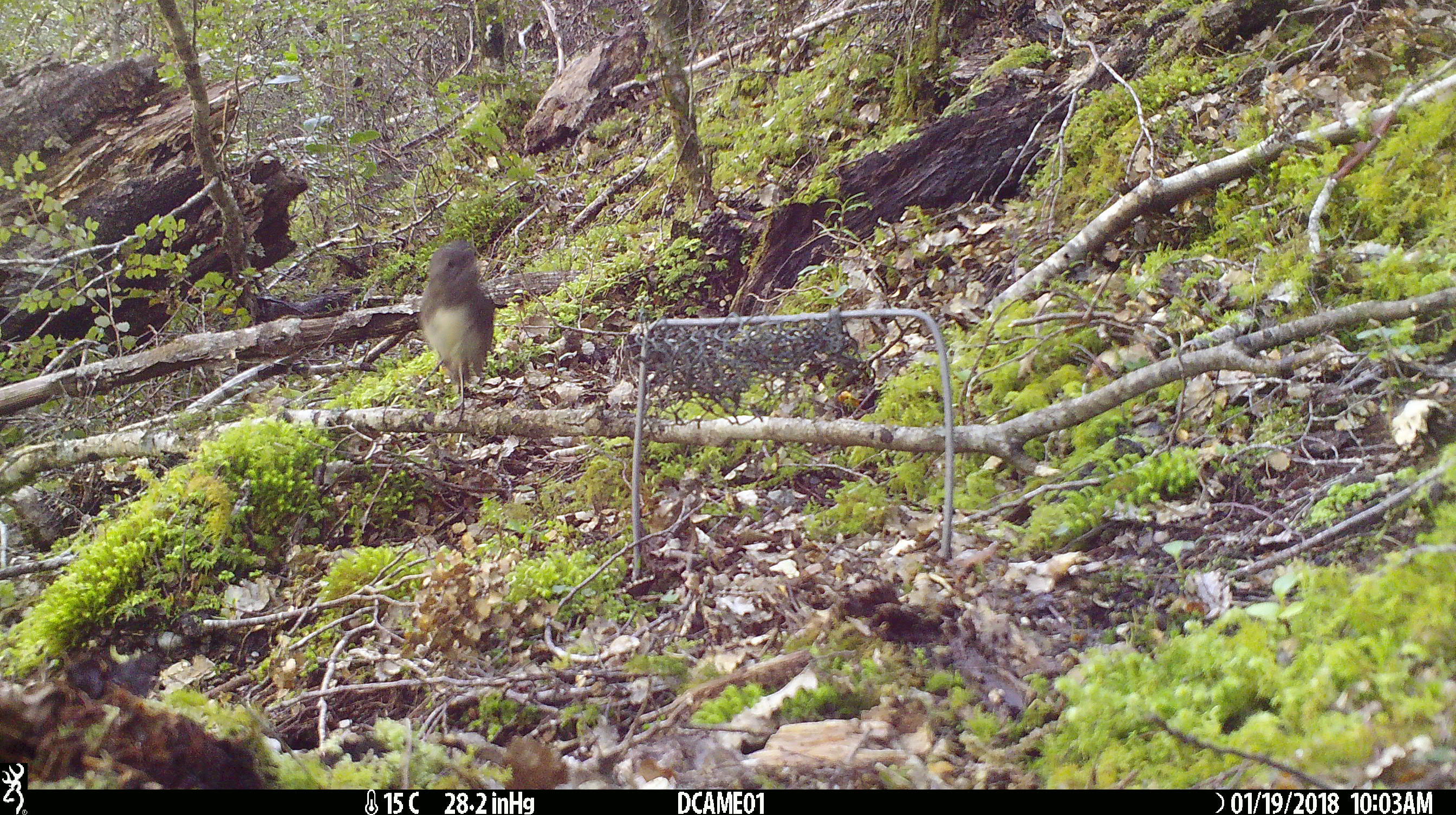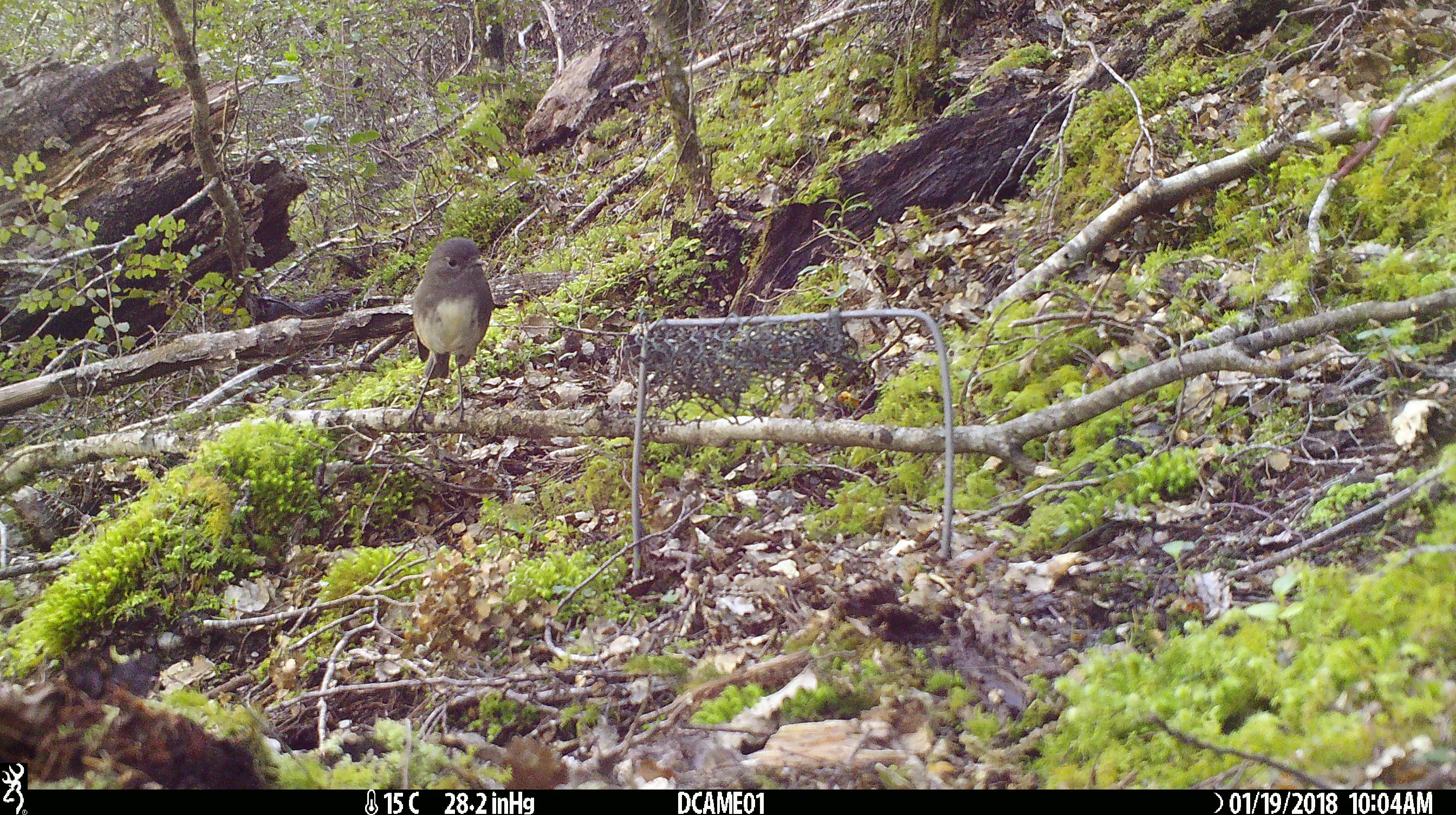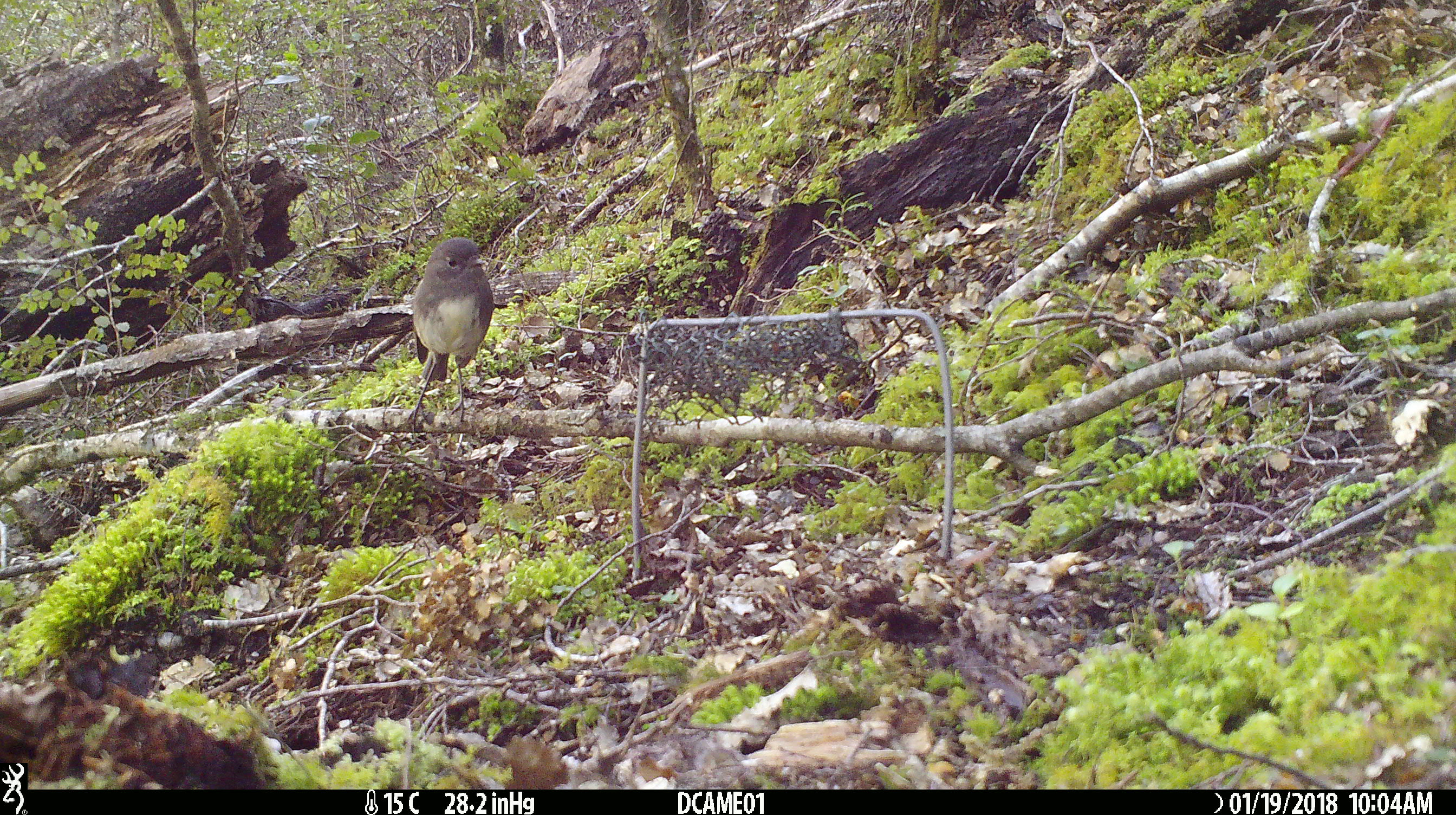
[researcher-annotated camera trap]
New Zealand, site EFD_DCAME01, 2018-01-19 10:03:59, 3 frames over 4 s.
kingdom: Animalia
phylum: Chordata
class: Aves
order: Passeriformes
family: Petroicidae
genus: Petroica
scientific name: Petroica australis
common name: new zealand robin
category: robin